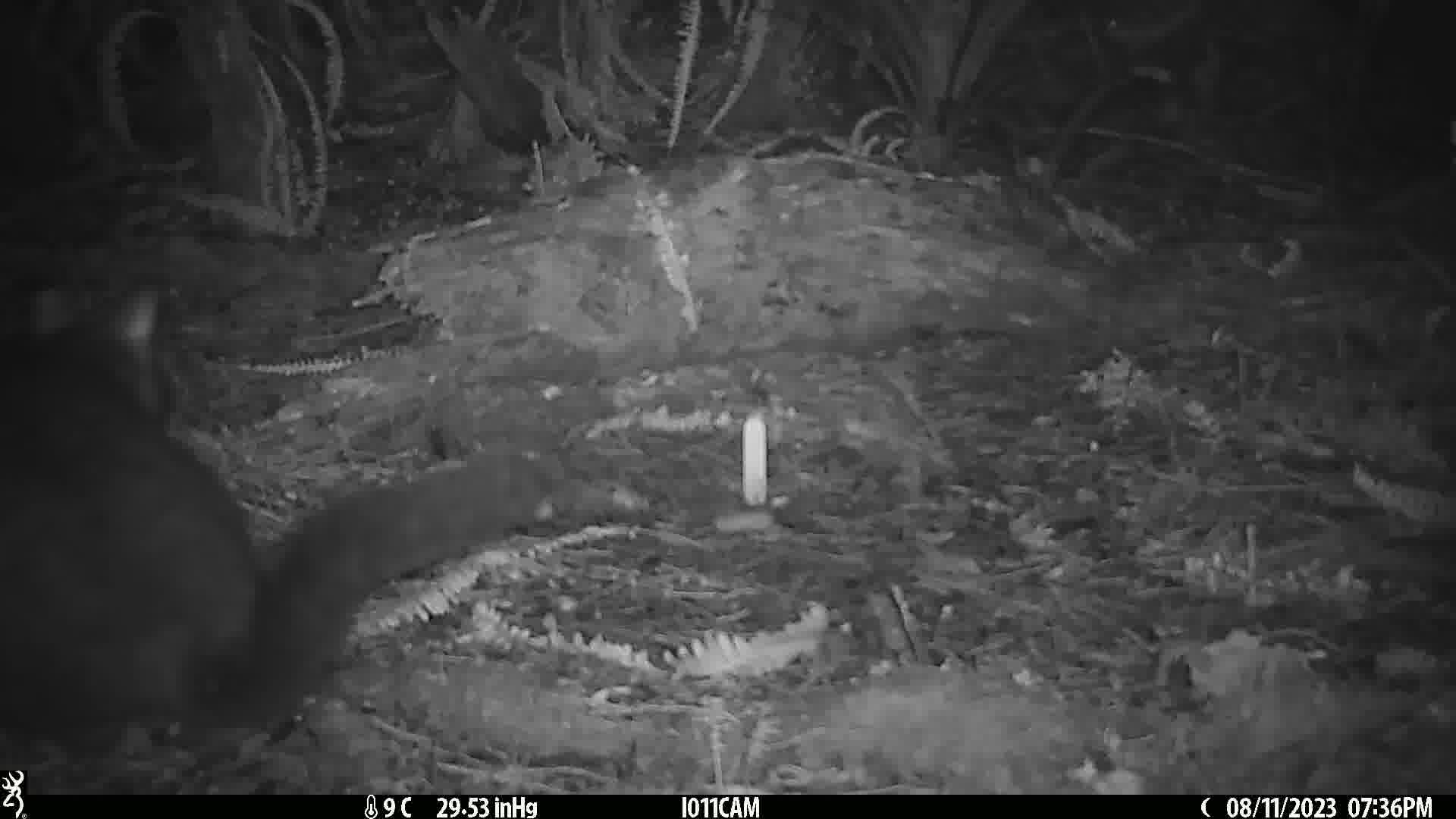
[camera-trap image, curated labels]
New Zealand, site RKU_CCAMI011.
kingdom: Animalia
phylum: Chordata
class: Mammalia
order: Diprotodontia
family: Phalangeridae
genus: Trichosurus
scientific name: Trichosurus vulpecula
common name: common brushtail possum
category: possum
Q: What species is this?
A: Possum (common brushtail possum) (Trichosurus vulpecula).